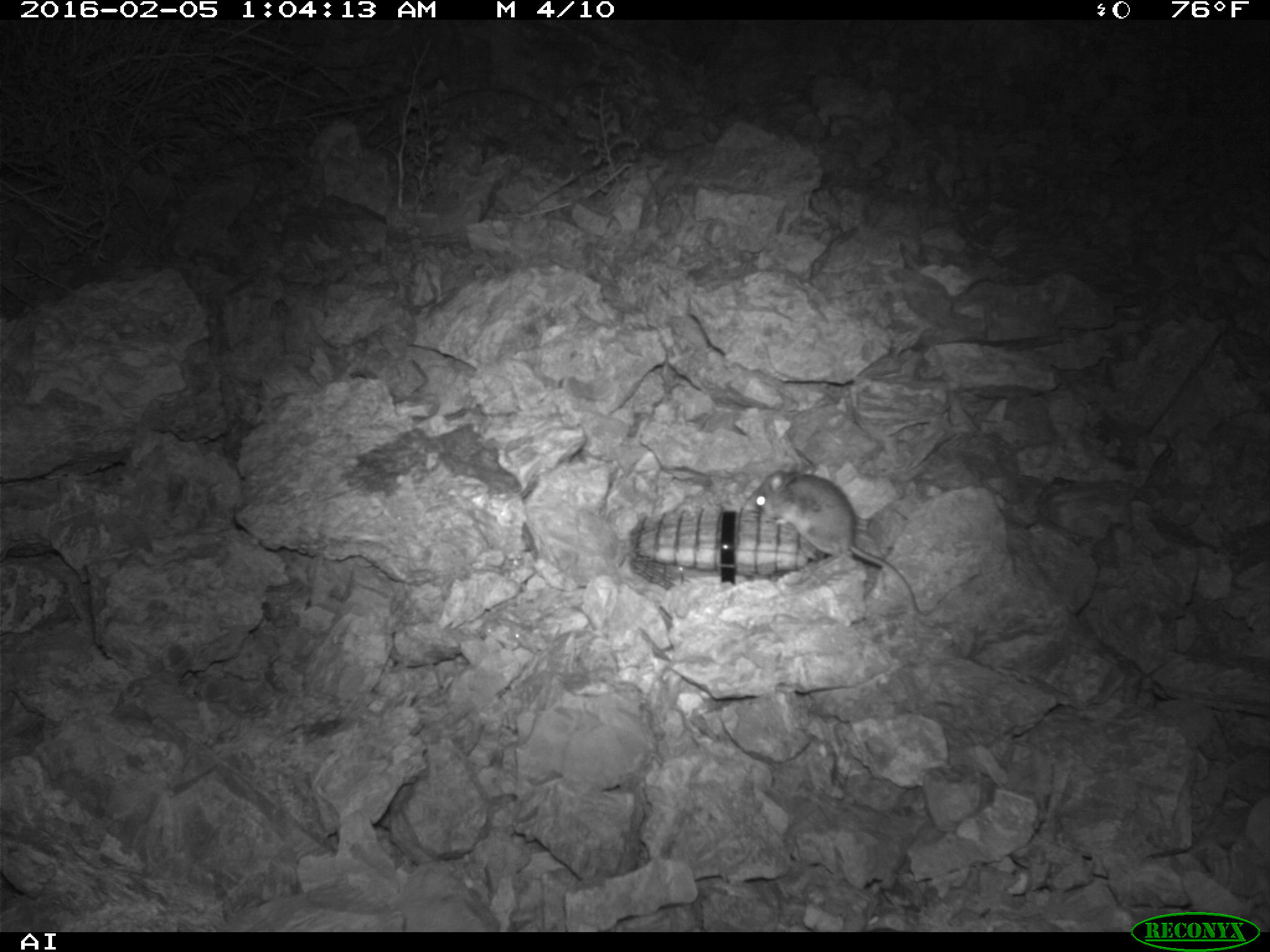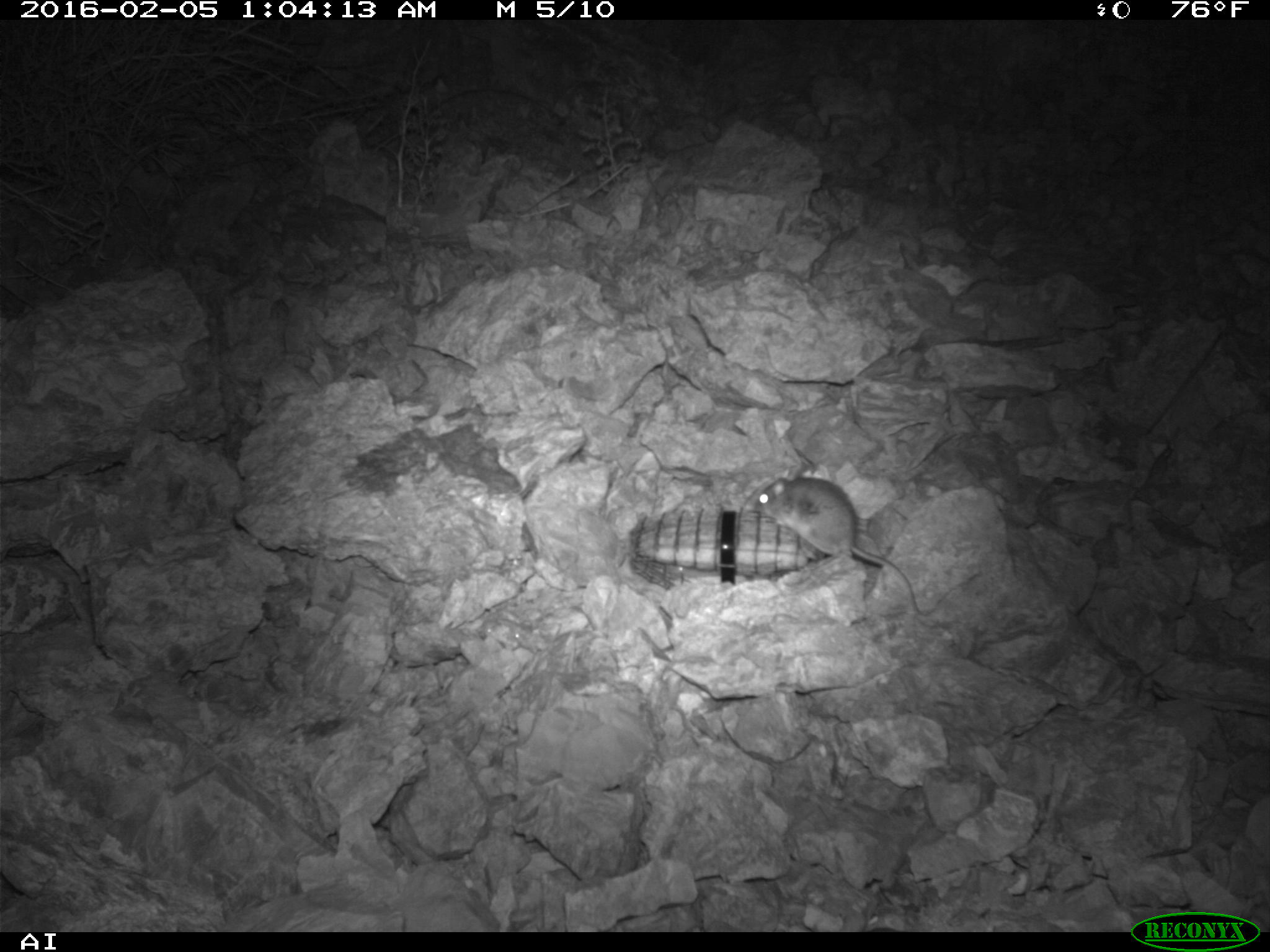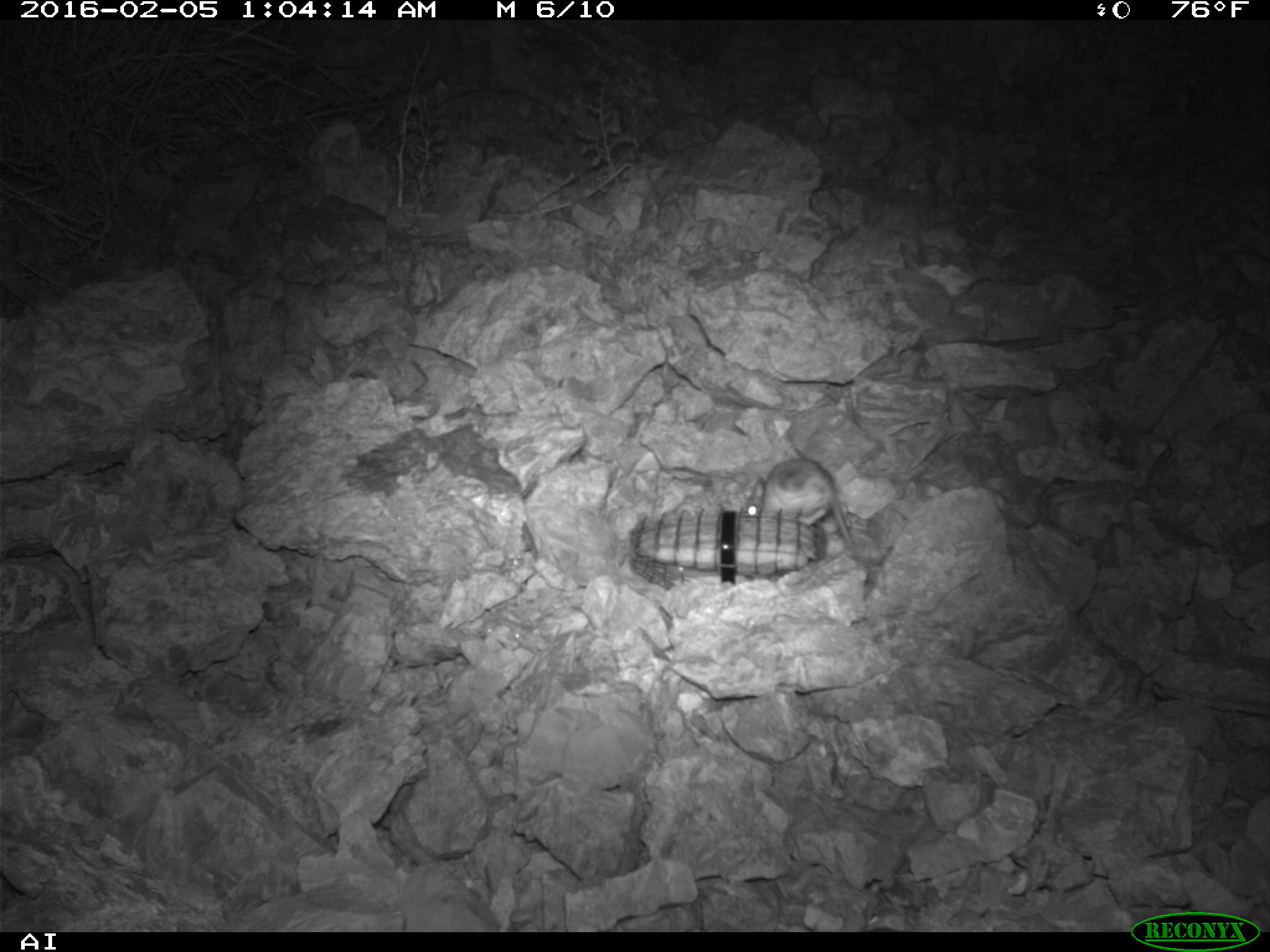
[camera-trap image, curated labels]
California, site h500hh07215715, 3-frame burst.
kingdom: Animalia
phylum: Chordata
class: Mammalia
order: Rodentia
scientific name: Rodentia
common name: rodent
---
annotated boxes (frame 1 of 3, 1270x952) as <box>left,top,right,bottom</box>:
rodent: <box>744,470,923,615</box>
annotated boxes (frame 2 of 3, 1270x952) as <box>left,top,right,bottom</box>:
rodent: <box>747,471,983,612</box>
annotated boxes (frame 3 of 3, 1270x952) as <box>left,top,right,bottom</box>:
rodent: <box>743,457,857,549</box>